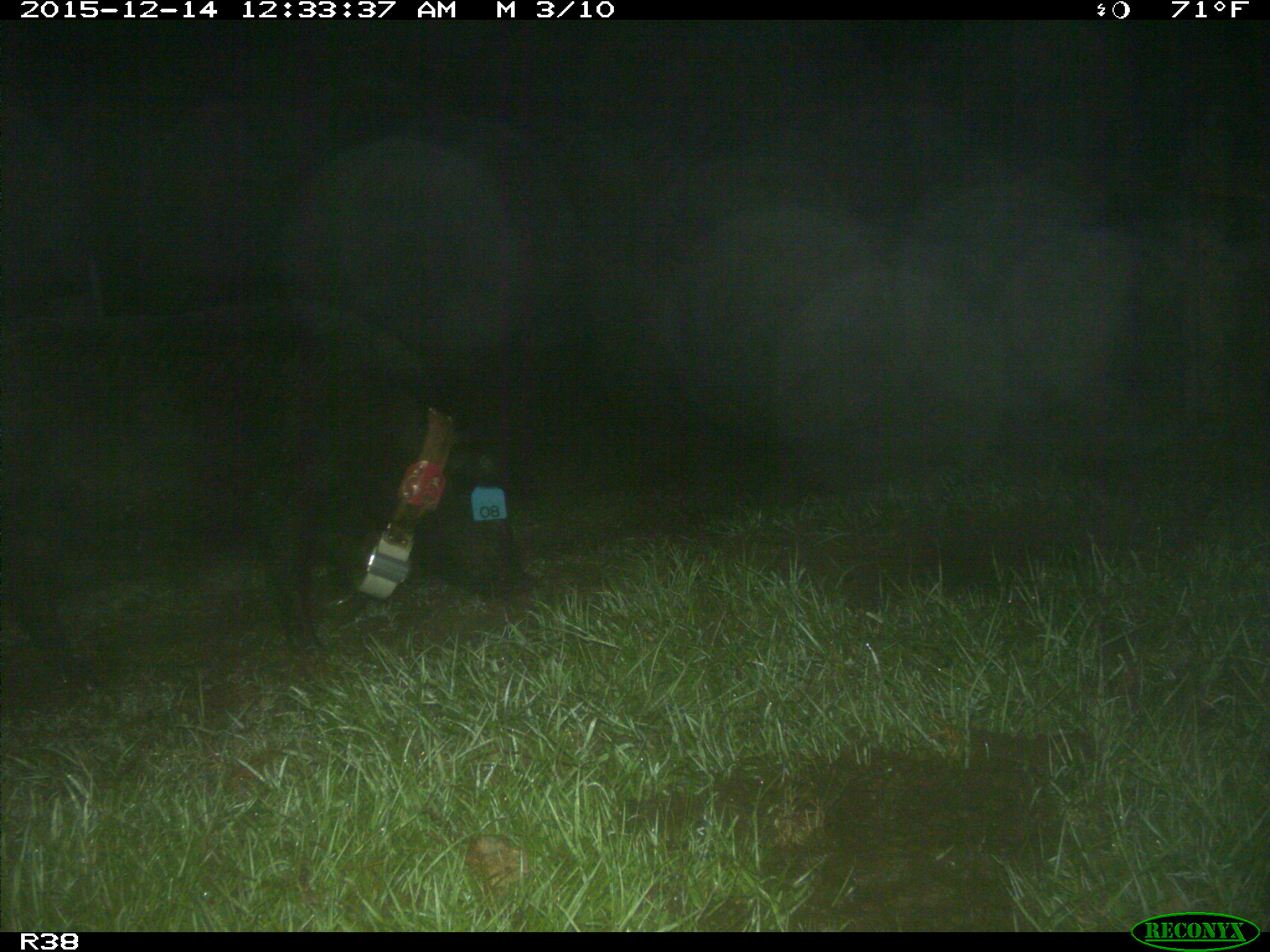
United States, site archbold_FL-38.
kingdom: Animalia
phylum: Chordata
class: Mammalia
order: Artiodactyla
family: Suidae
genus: Sus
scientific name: Sus scrofa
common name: wild boar